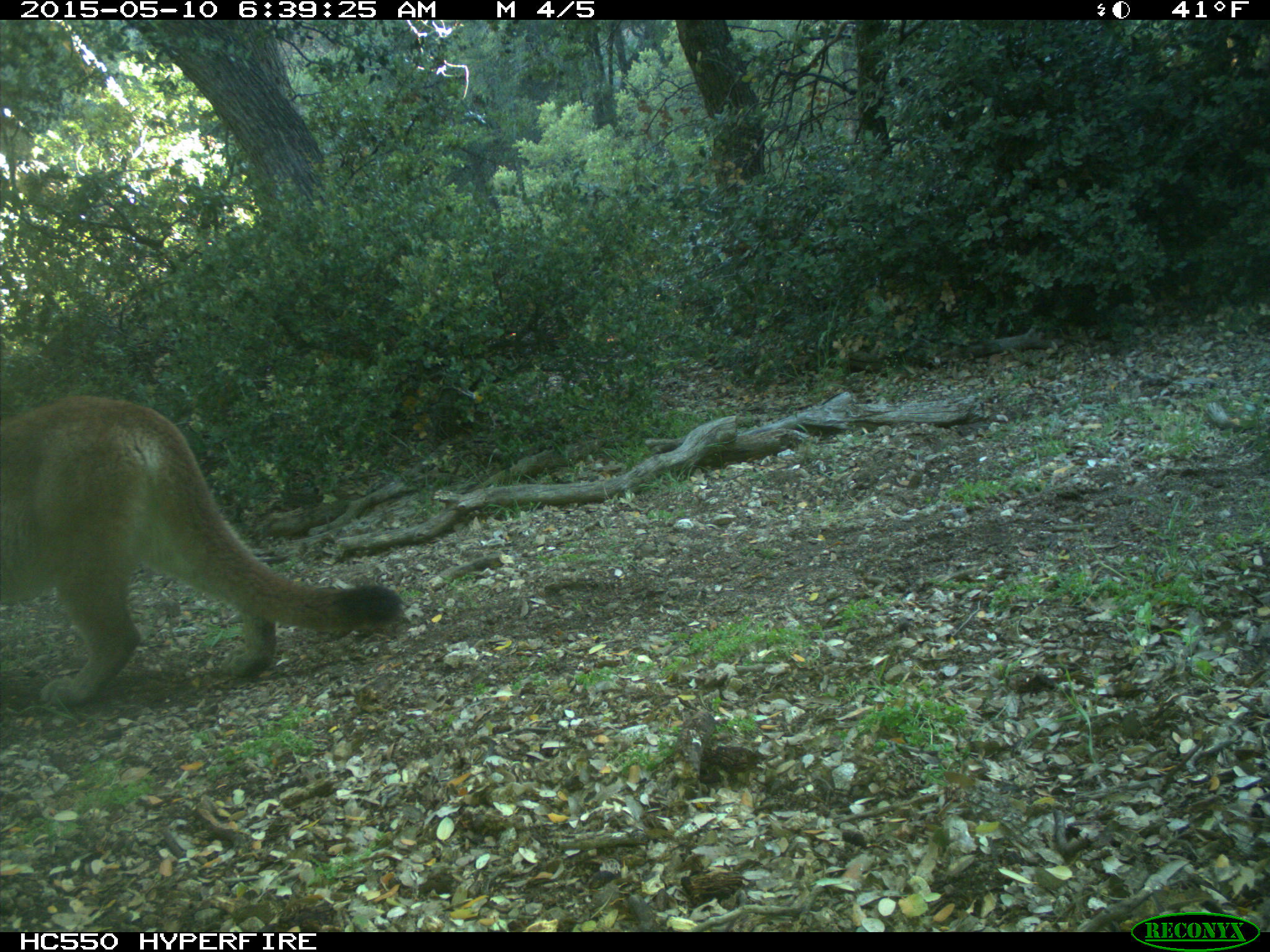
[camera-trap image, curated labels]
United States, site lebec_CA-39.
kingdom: Animalia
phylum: Chordata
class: Mammalia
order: Carnivora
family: Felidae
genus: Puma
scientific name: Puma concolor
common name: mountain lion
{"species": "Puma concolor (mountain lion)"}